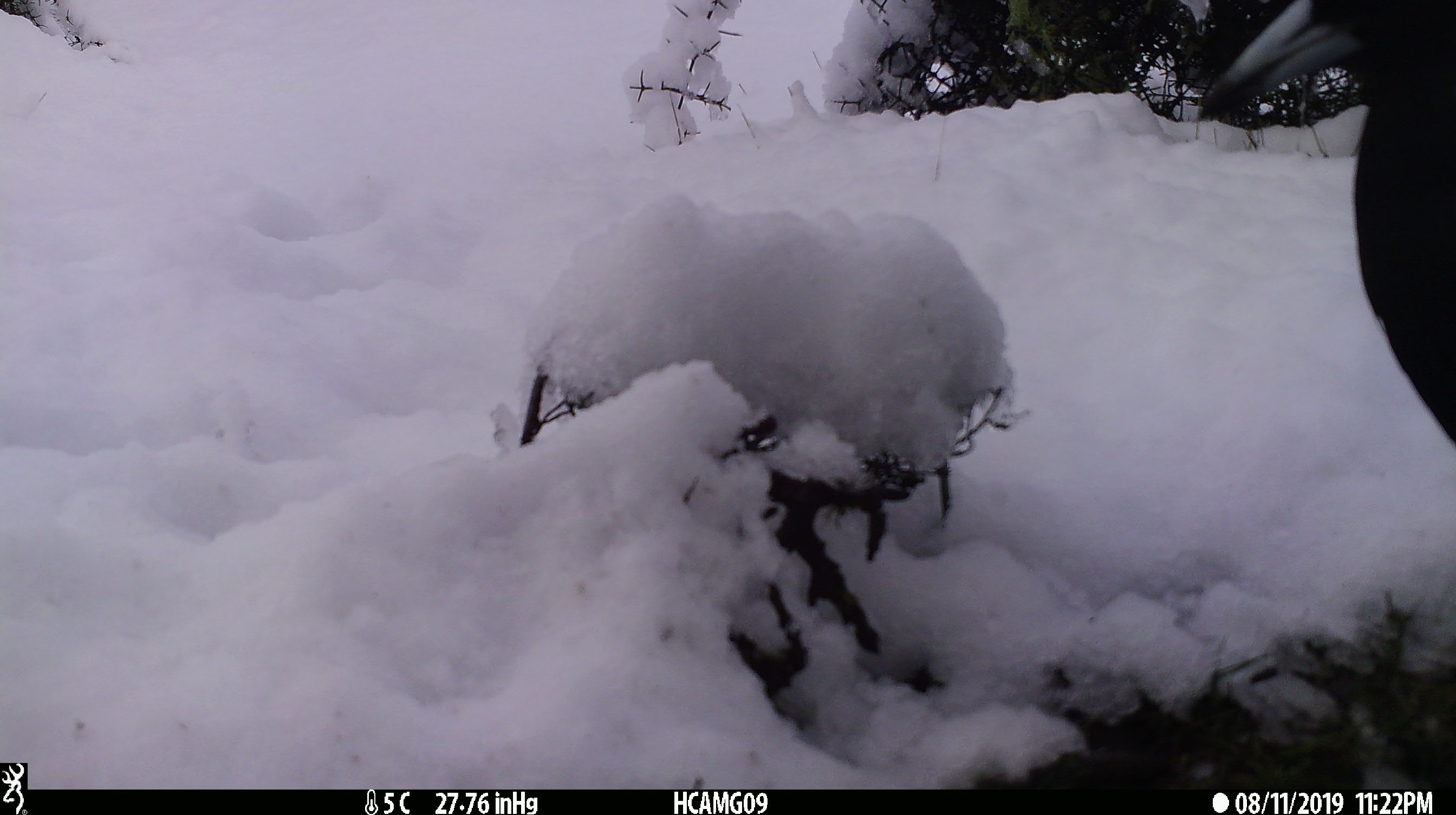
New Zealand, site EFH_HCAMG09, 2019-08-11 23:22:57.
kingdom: Animalia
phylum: Chordata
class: Aves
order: Passeriformes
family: Artamidae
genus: Gymnorhina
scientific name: Gymnorhina tibicen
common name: australian magpie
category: magpie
Magpie (australian magpie) (Gymnorhina tibicen).